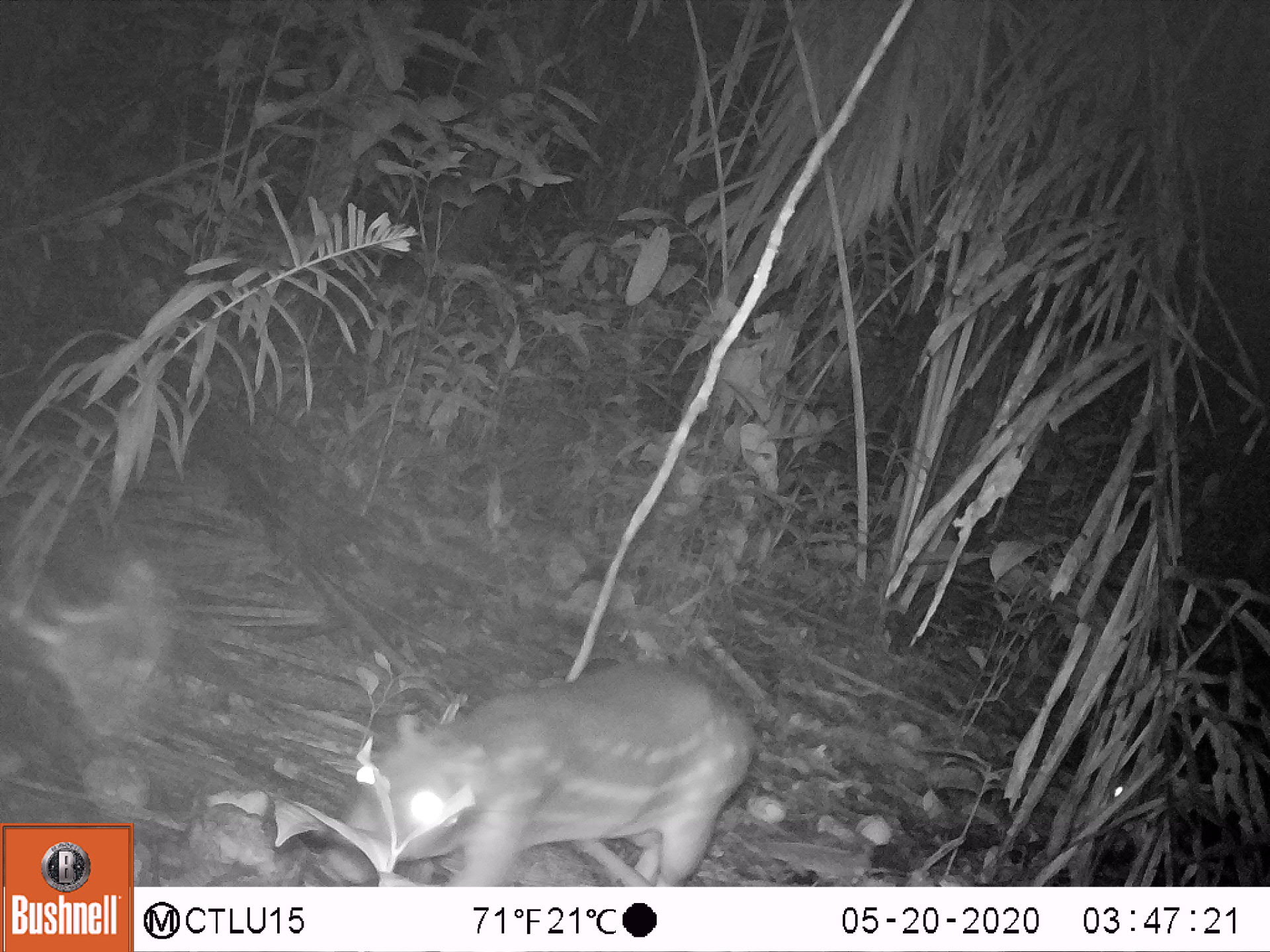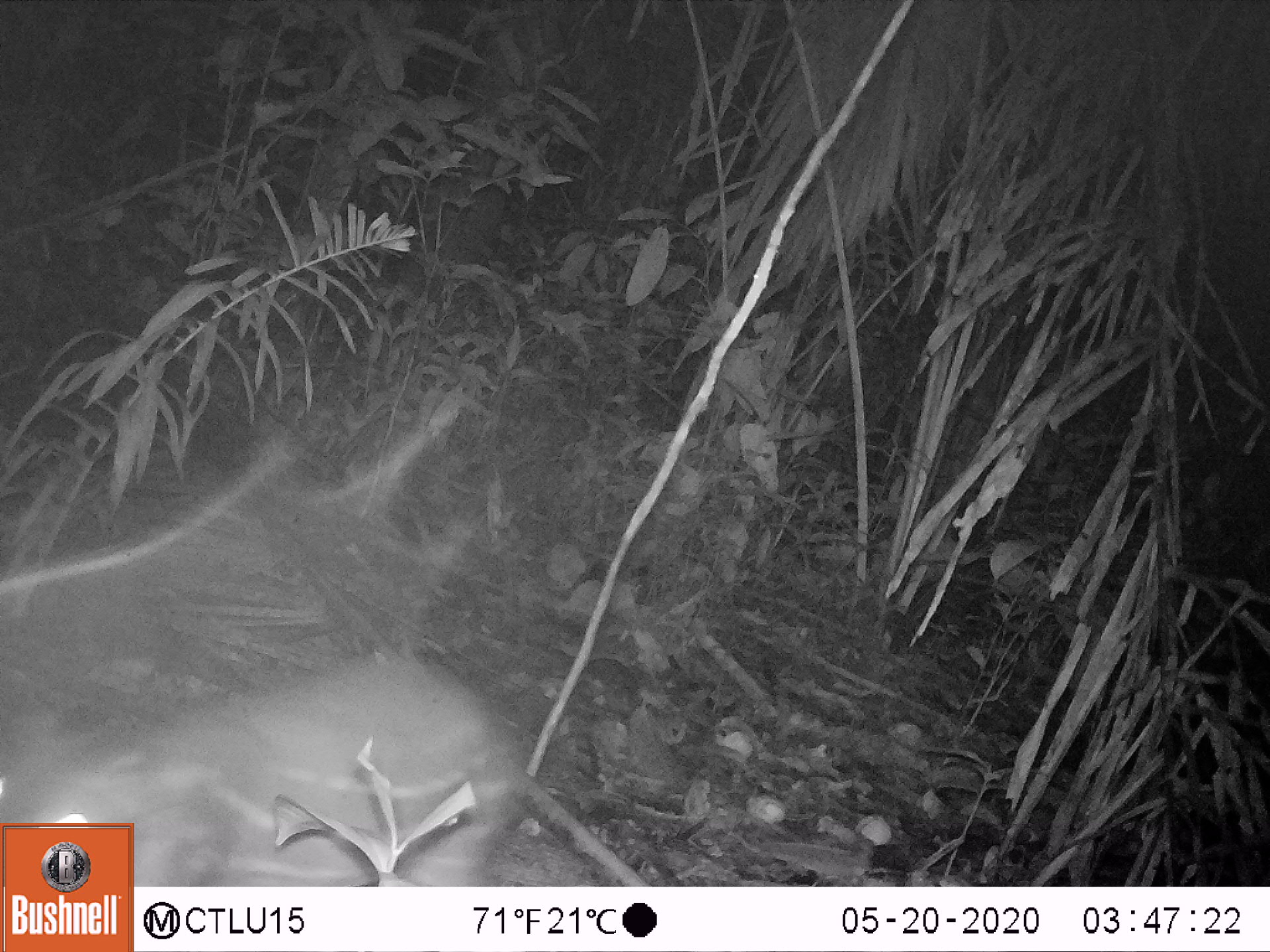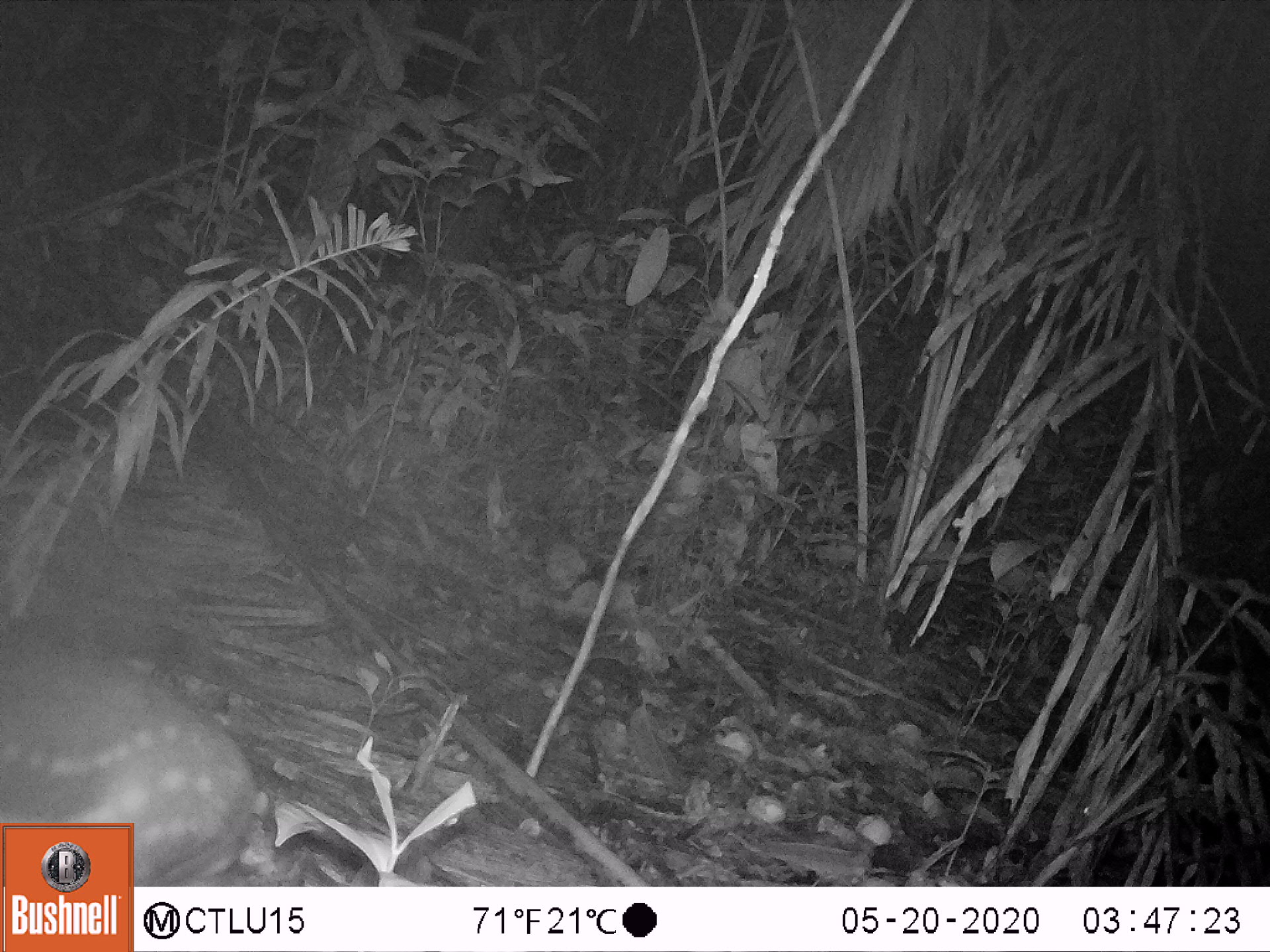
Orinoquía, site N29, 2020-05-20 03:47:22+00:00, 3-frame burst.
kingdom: Animalia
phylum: Chordata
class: Mammalia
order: Rodentia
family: Cuniculidae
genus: Cuniculus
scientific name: Cuniculus paca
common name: spotted paca